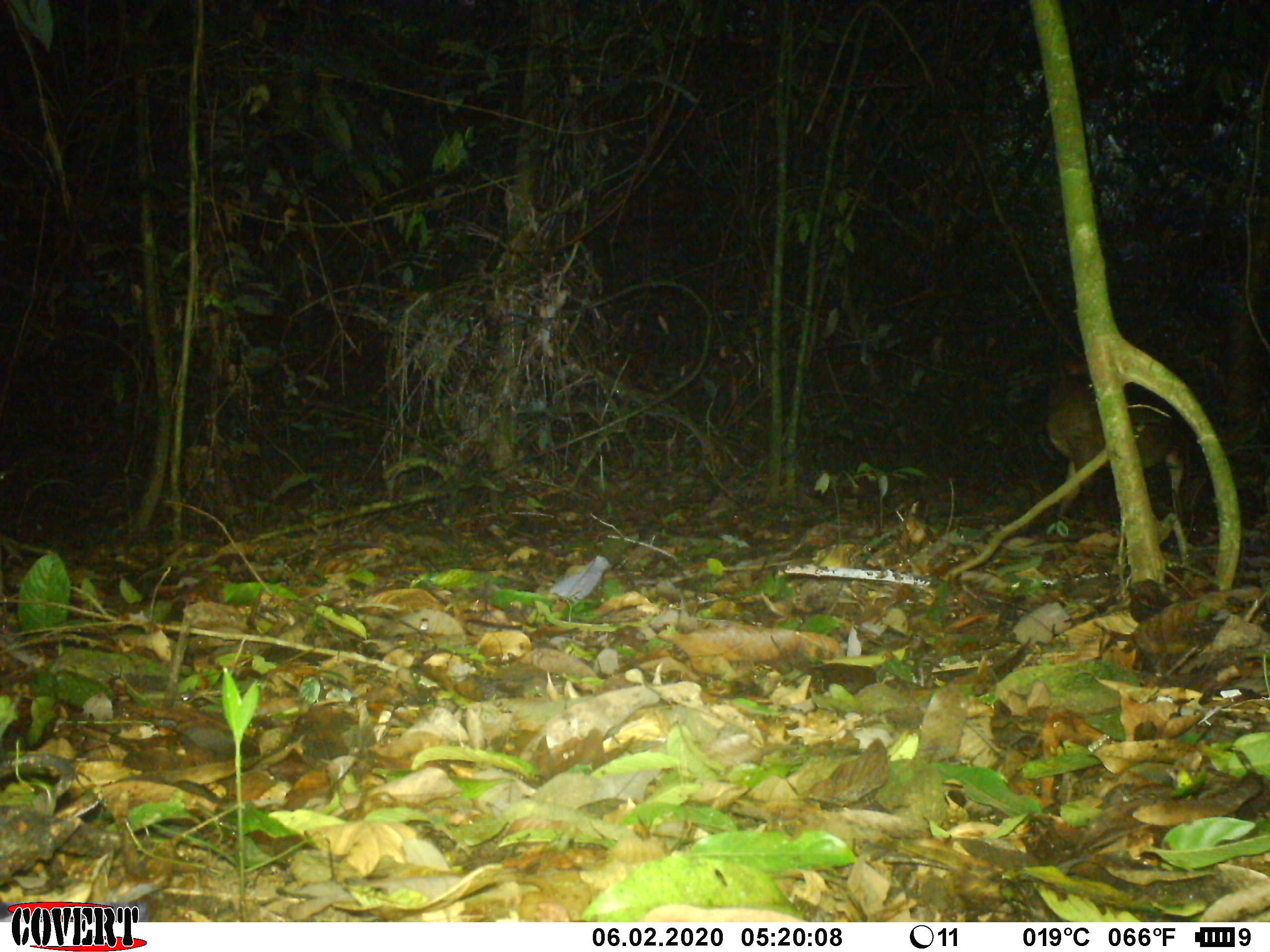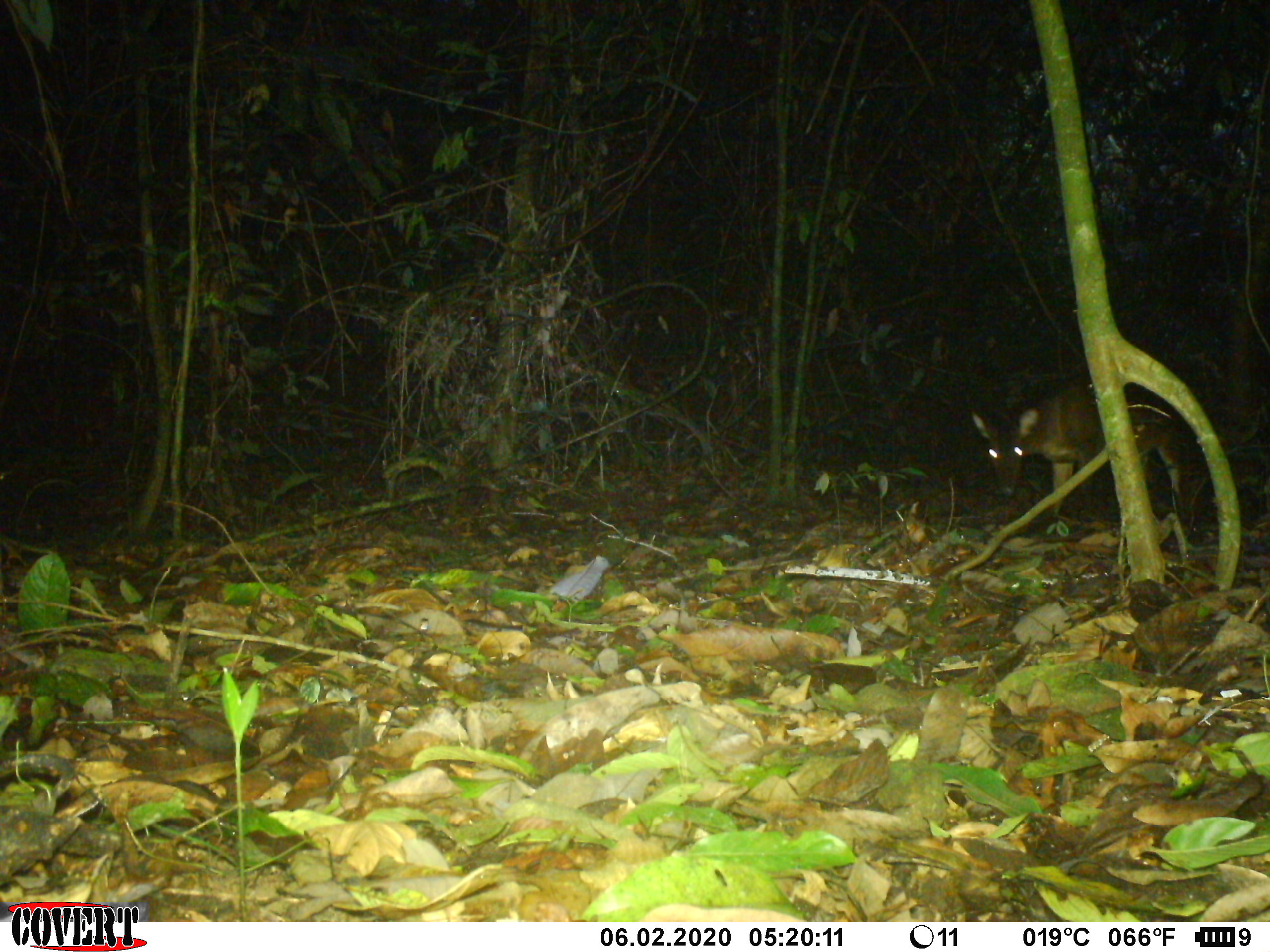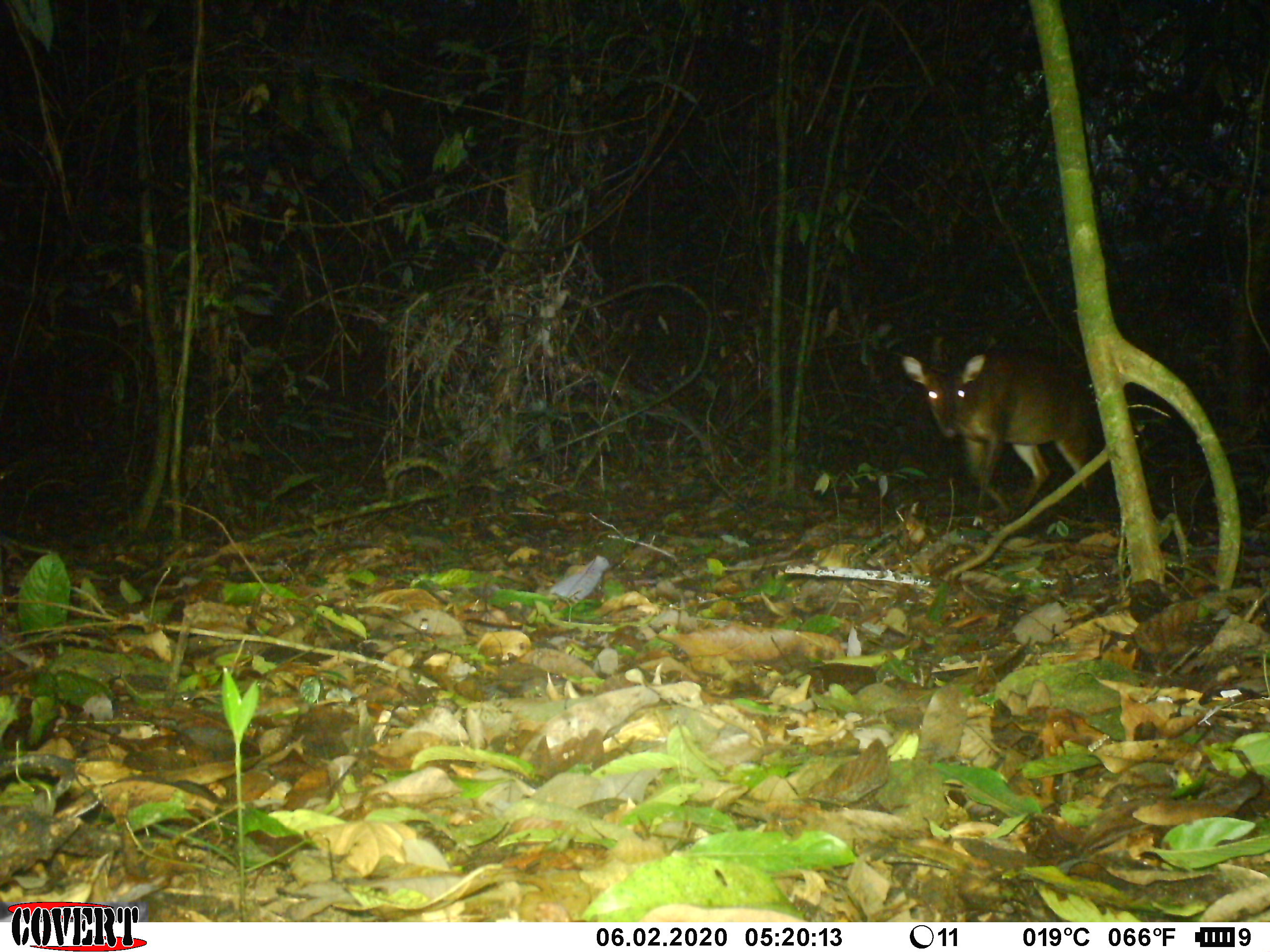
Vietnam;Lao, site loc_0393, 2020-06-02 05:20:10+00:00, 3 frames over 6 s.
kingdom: Animalia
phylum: Chordata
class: Mammalia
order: Artiodactyla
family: Cervidae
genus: Muntiacus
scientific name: Muntiacus vuquangensis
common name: large-antlered muntjac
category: large antlered muntjac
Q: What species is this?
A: Large antlered muntjac (large-antlered muntjac) (Muntiacus vuquangensis).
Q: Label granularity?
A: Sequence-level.